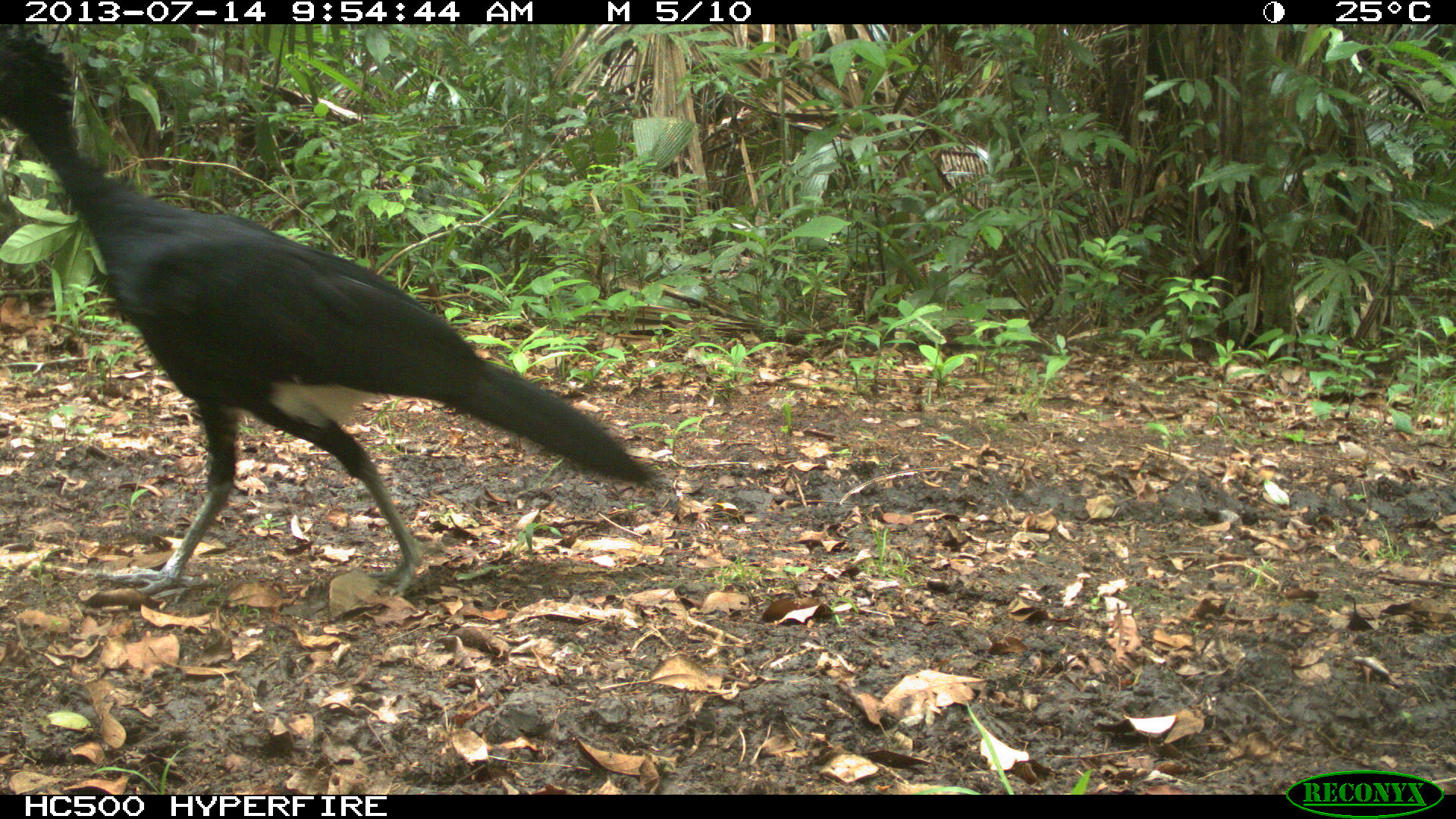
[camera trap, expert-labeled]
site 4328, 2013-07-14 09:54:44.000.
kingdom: Animalia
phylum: Chordata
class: Aves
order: Galliformes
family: Cracidae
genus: Crax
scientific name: Crax rubra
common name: great curassow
Crax rubra (great curassow), count 1, sex male.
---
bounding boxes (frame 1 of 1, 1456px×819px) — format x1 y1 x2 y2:
crax rubra: 0 28 657 599